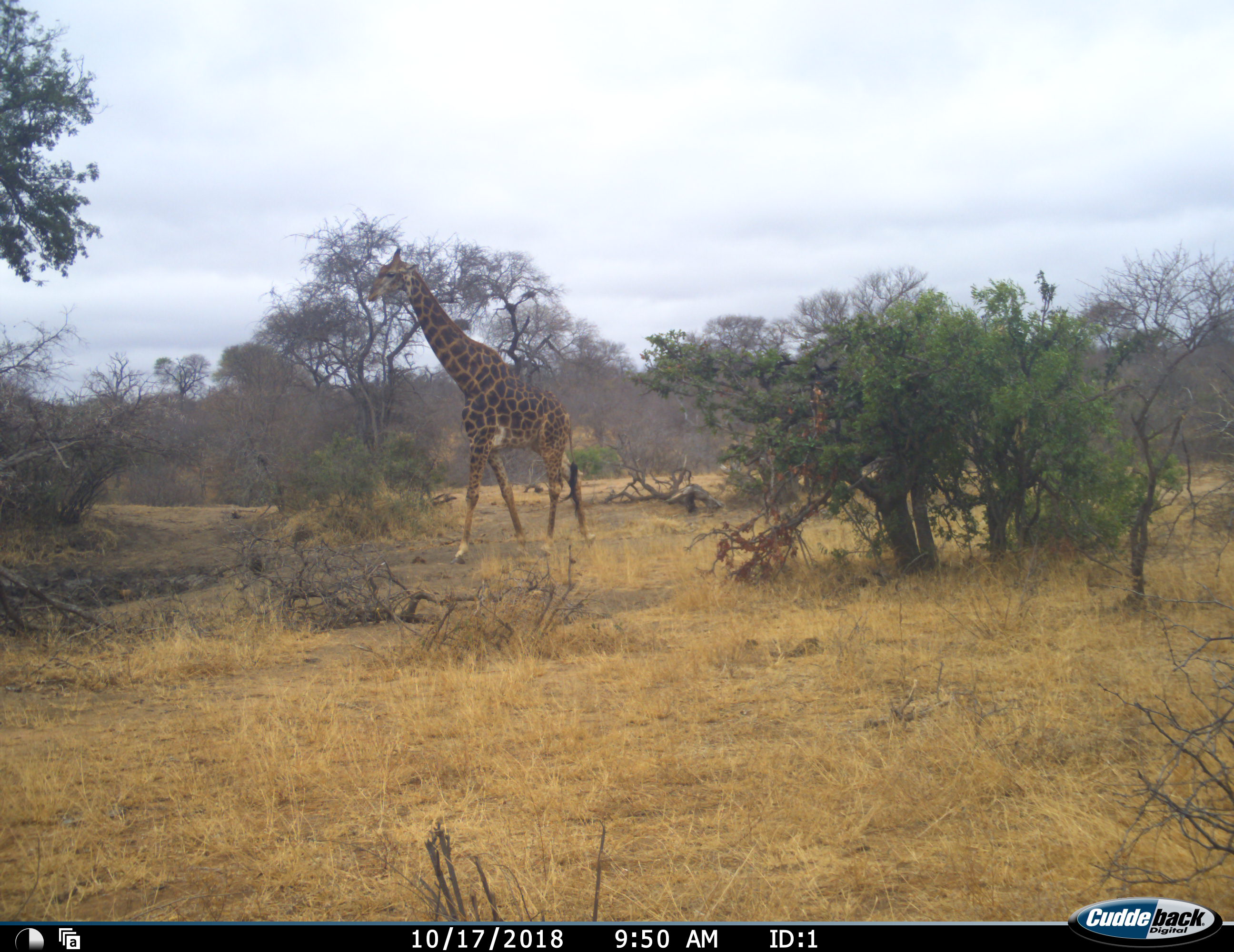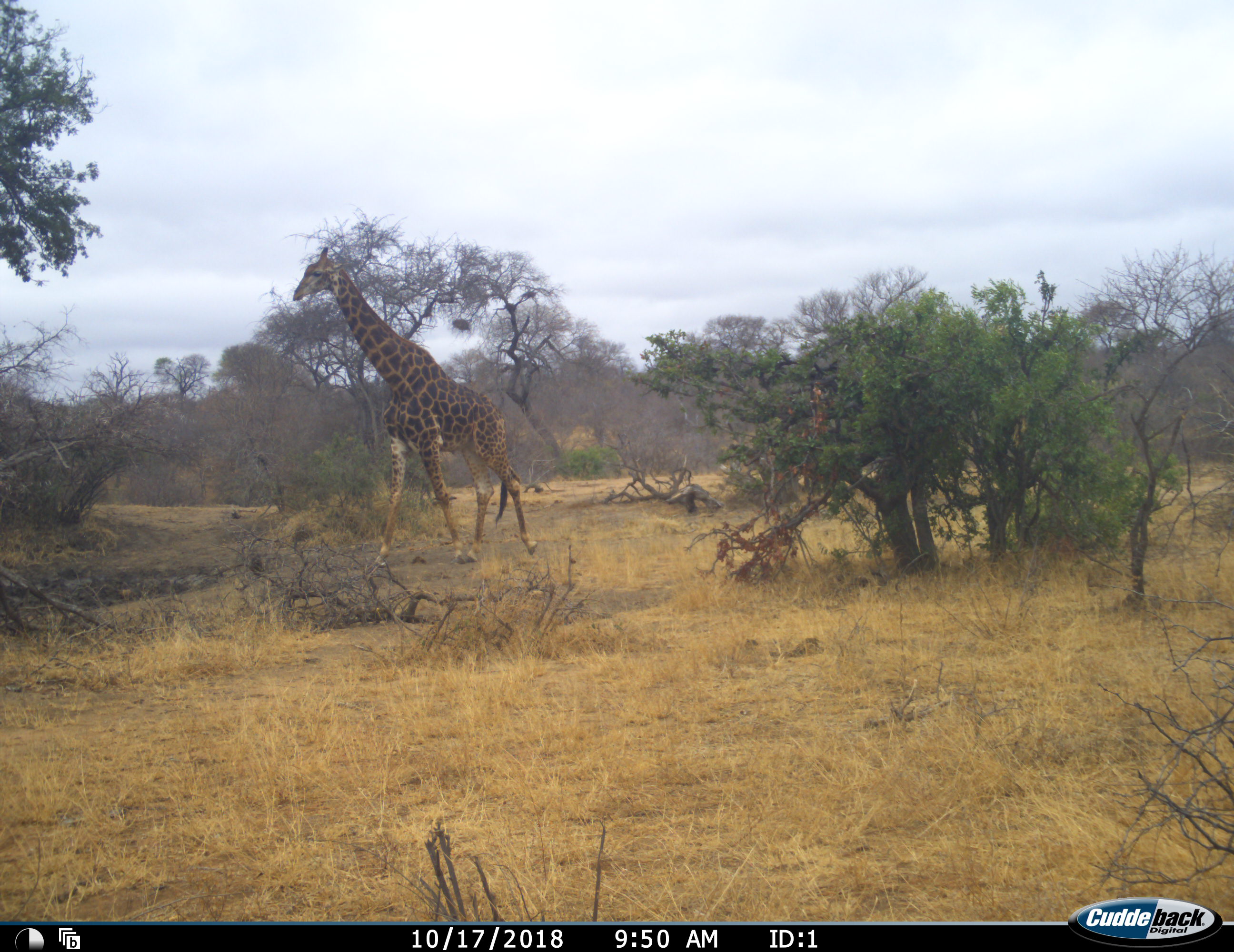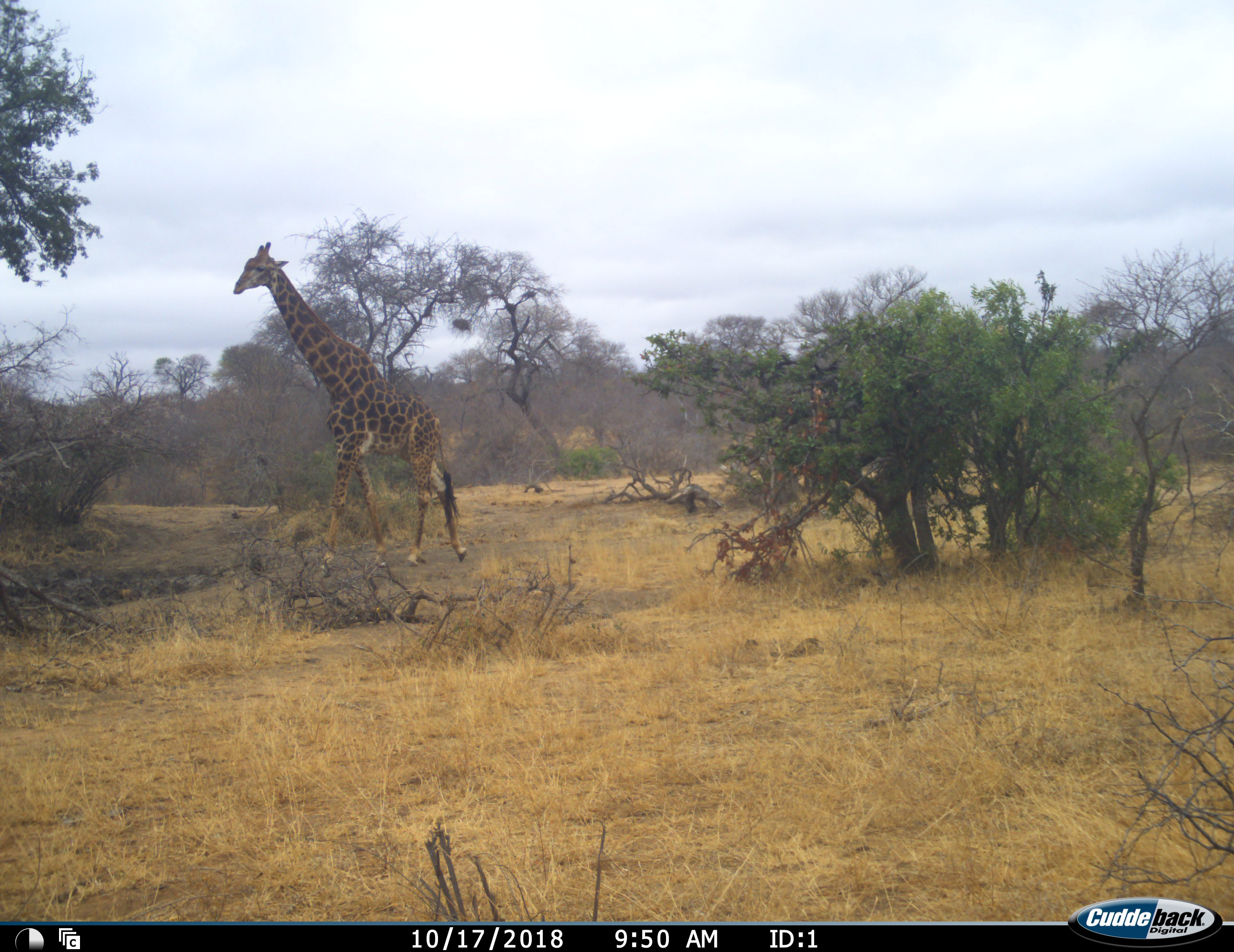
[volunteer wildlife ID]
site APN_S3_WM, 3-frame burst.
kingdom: Animalia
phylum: Chordata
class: Mammalia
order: Artiodactyla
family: Giraffidae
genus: Giraffa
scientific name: Giraffa camelopardalis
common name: giraffe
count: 1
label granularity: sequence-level